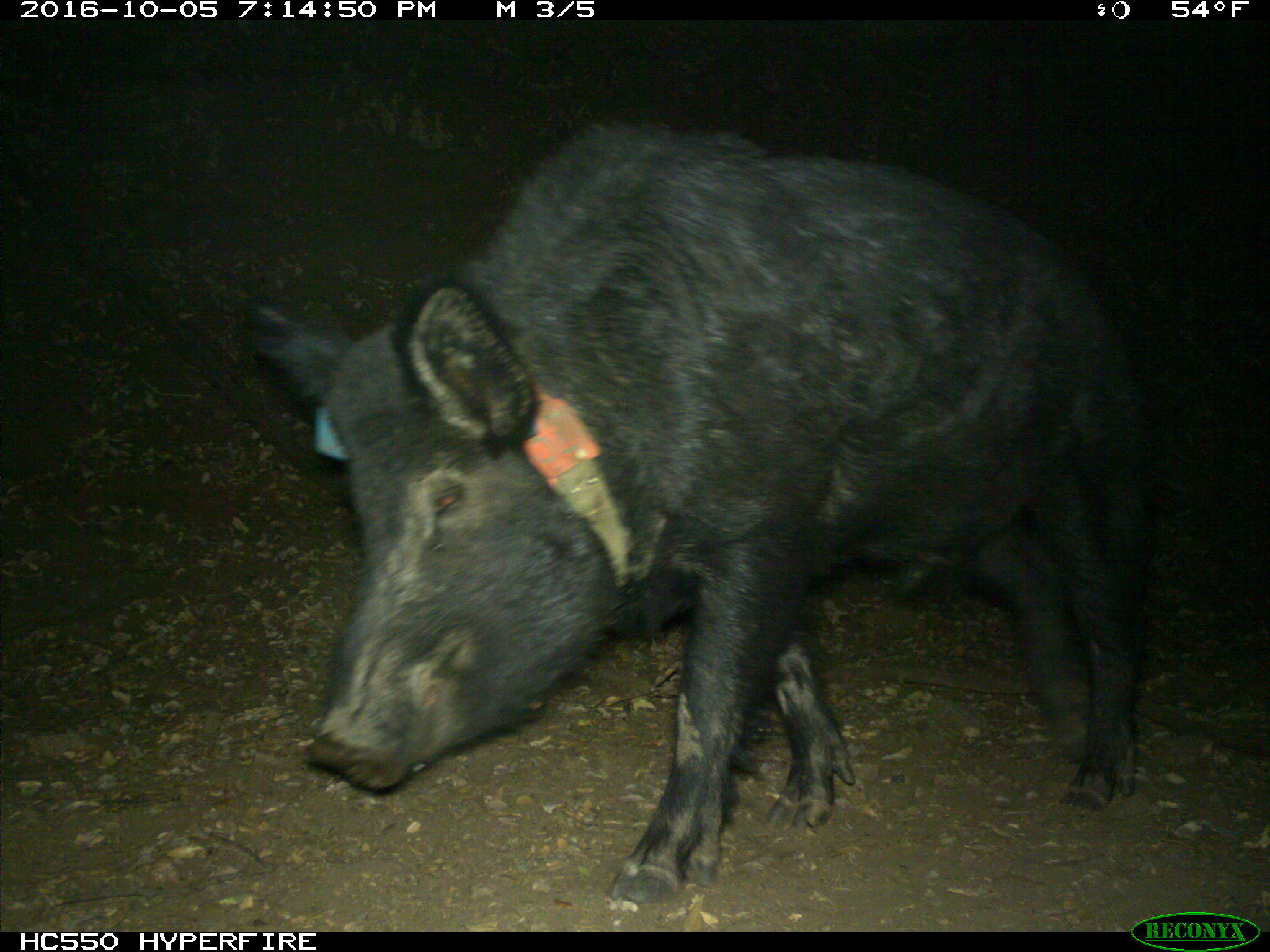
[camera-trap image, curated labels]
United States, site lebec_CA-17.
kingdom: Animalia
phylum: Chordata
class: Mammalia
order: Artiodactyla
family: Suidae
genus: Sus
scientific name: Sus scrofa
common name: wild boar